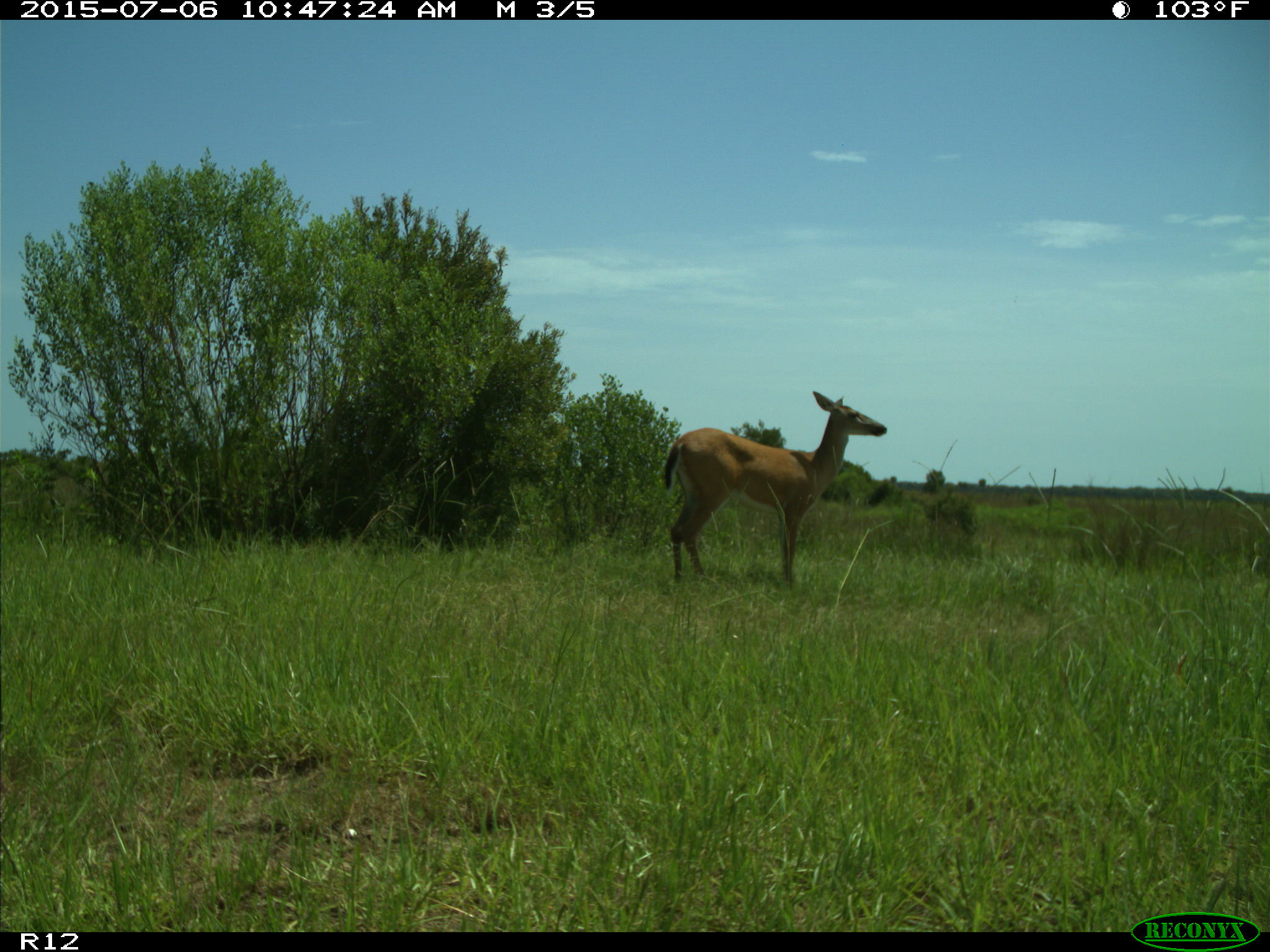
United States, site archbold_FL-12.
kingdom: Animalia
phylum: Chordata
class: Mammalia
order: Artiodactyla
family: Cervidae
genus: Odocoileus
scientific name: Odocoileus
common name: deer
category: unidentified deer